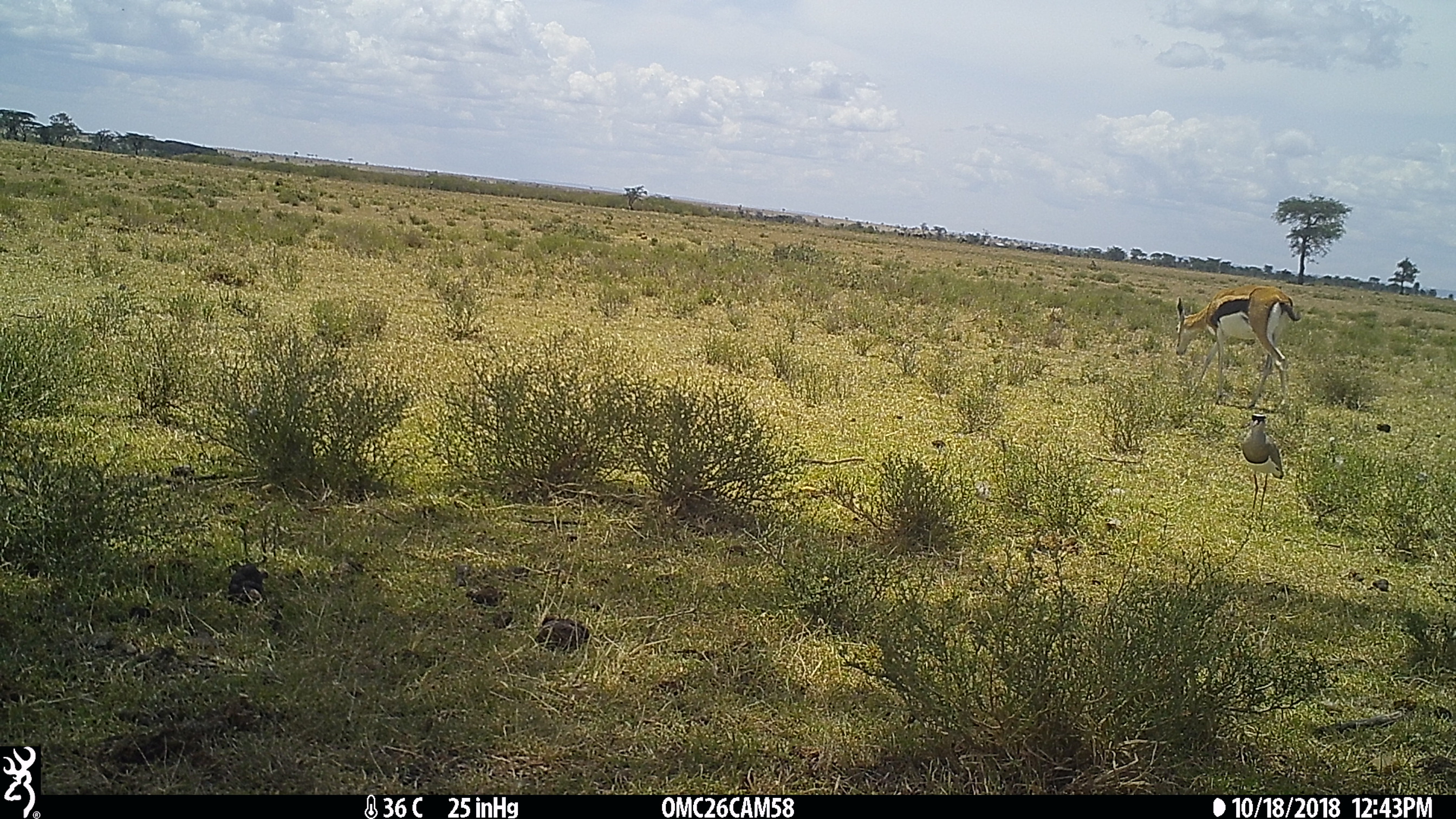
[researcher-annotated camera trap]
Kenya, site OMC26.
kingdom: Animalia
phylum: Chordata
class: Mammalia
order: Artiodactyla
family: Bovidae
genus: Eudorcas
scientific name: Eudorcas thomsonii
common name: thomon's gazelle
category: gazelle thomsons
Gazelle thomsons (thomon's gazelle) (Eudorcas thomsonii).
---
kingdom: Animalia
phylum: Chordata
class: Aves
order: Charadriiformes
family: Charadriidae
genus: Vanellus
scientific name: Vanellus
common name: lapwing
Lapwing (Vanellus).